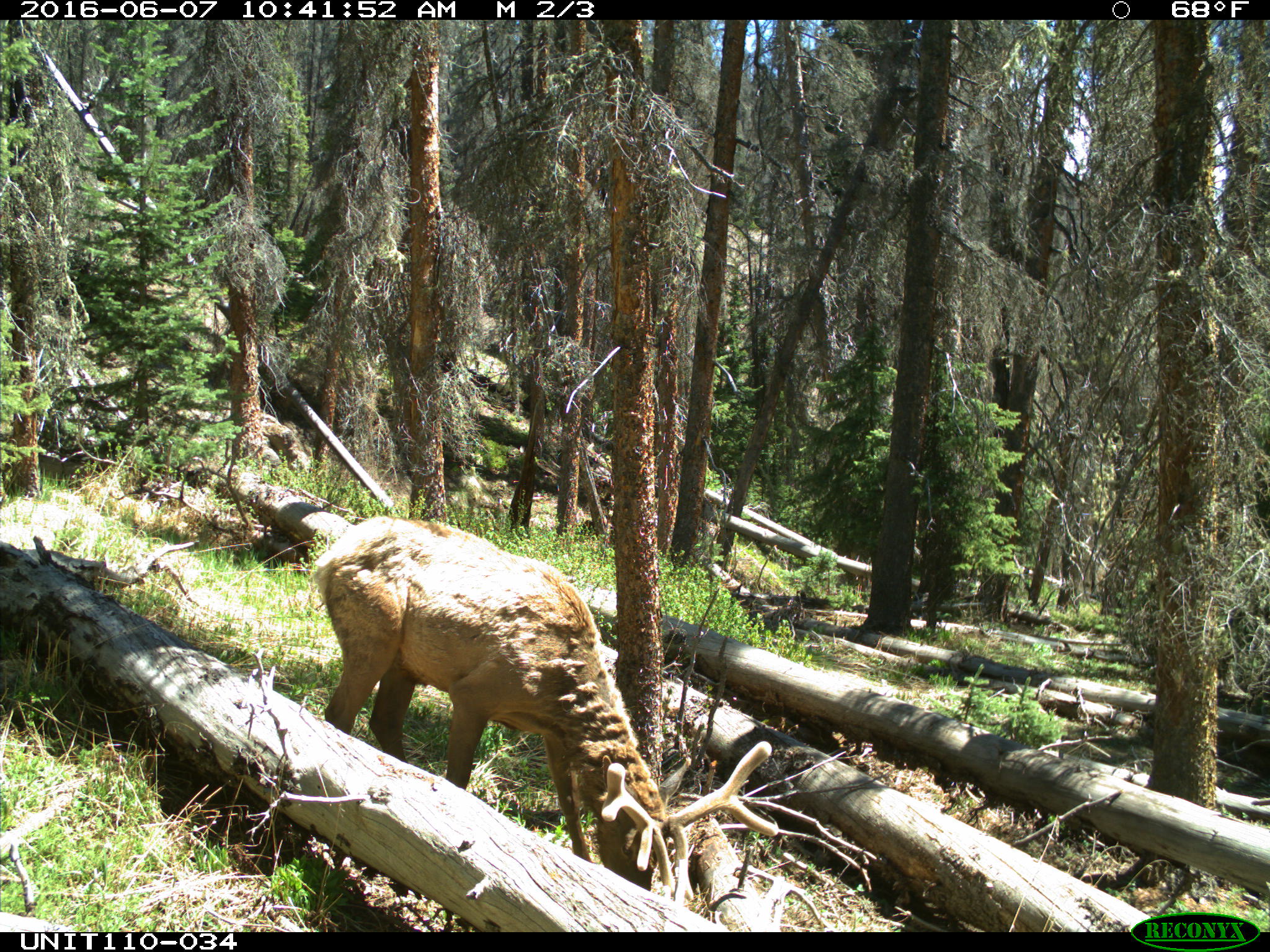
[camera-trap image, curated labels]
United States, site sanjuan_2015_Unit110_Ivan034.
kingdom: Animalia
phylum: Chordata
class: Mammalia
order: Artiodactyla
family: Cervidae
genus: Cervus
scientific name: Cervus elaphus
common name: red deer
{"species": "Cervus elaphus (red deer)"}